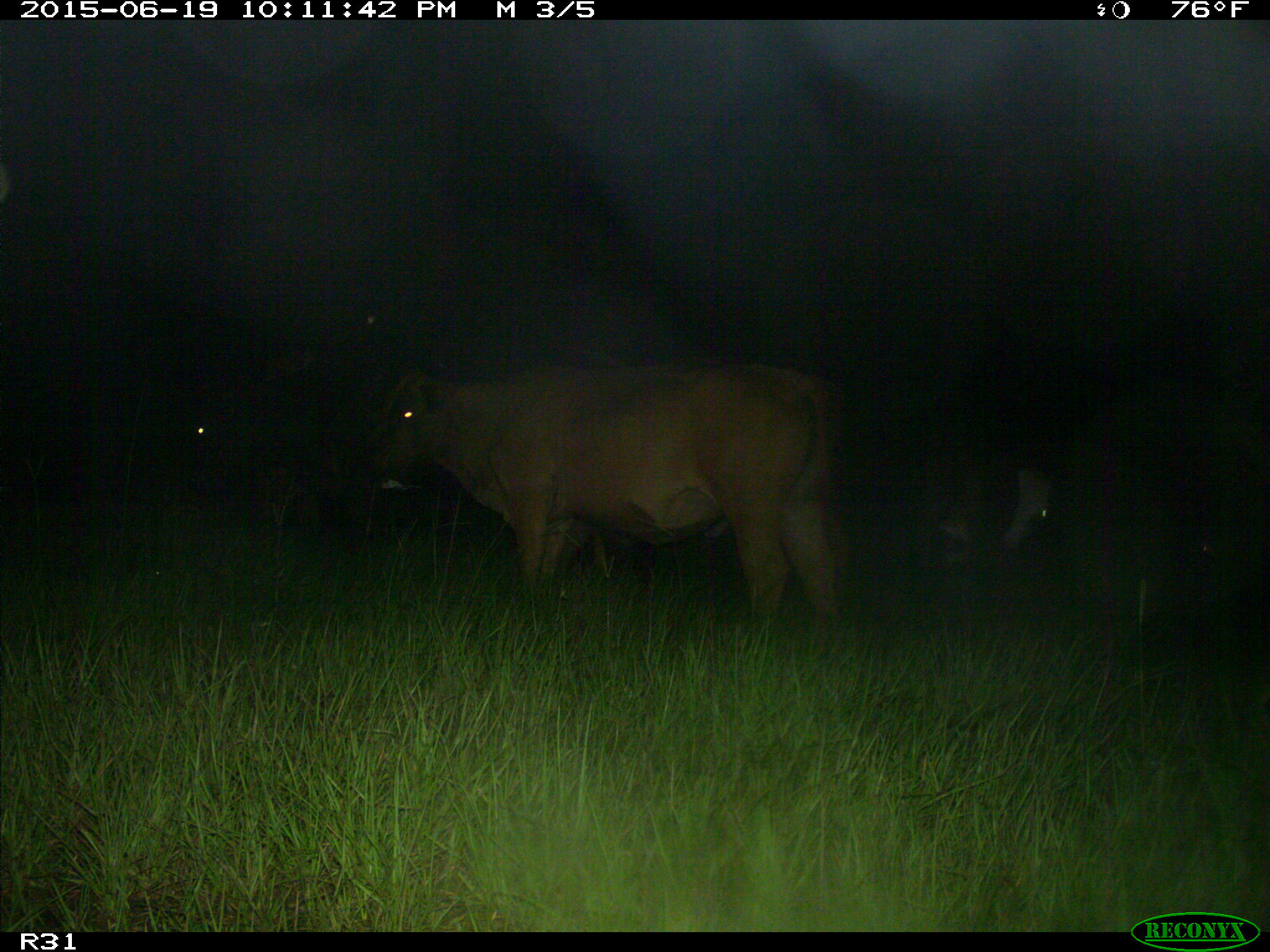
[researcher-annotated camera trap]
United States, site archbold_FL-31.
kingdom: Animalia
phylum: Chordata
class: Mammalia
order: Artiodactyla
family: Bovidae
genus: Bos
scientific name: Bos taurus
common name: domestic cow